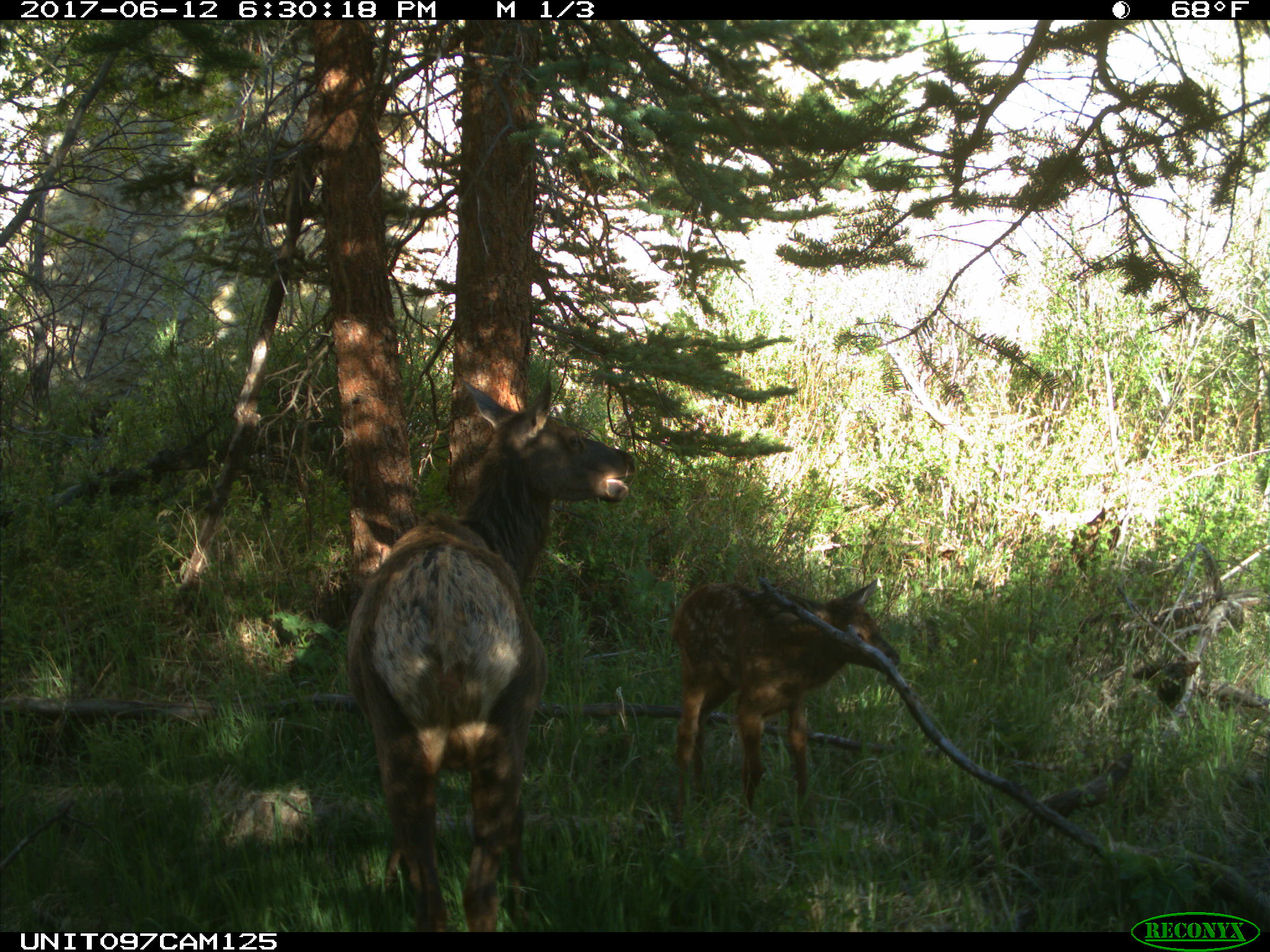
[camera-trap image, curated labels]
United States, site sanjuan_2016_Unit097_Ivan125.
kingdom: Animalia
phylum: Chordata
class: Mammalia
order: Artiodactyla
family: Cervidae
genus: Cervus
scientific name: Cervus elaphus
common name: red deer